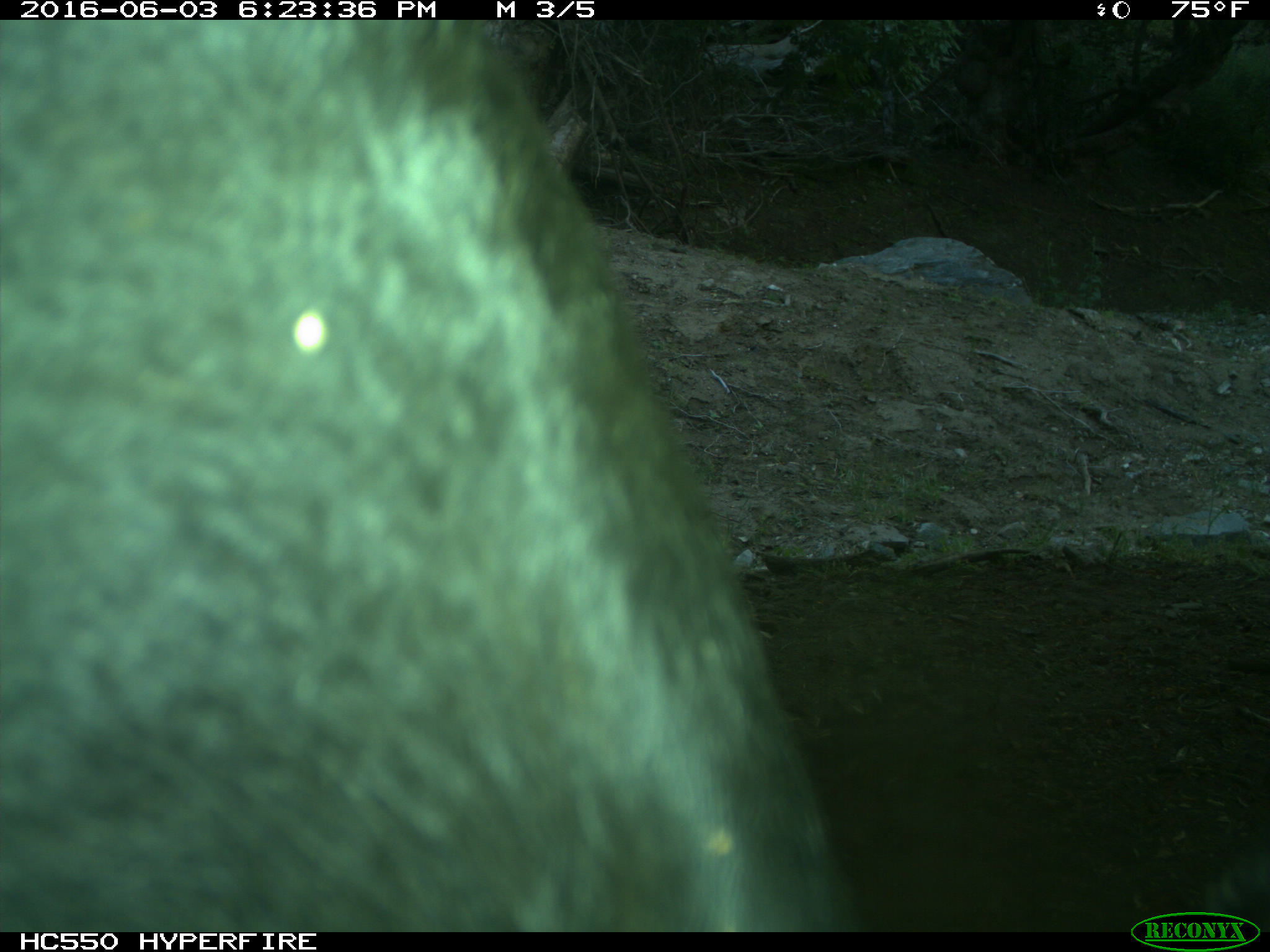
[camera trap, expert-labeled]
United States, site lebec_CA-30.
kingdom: Animalia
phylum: Chordata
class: Mammalia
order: Artiodactyla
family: Bovidae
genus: Bos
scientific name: Bos taurus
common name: domestic cow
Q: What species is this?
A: Bos taurus (domestic cow).